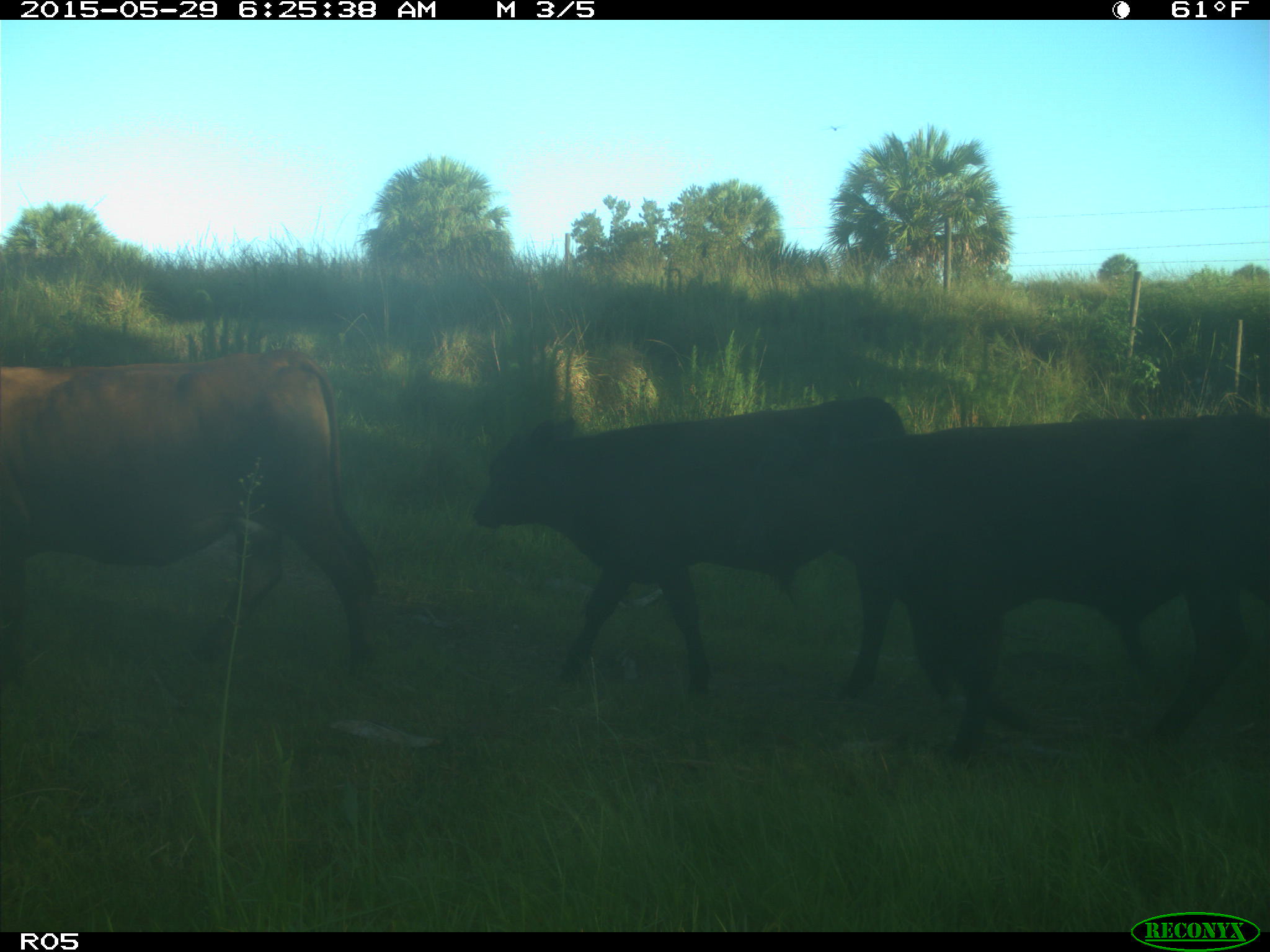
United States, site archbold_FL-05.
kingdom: Animalia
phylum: Chordata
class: Mammalia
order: Artiodactyla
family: Bovidae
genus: Bos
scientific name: Bos taurus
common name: domestic cow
Bos taurus (domestic cow).